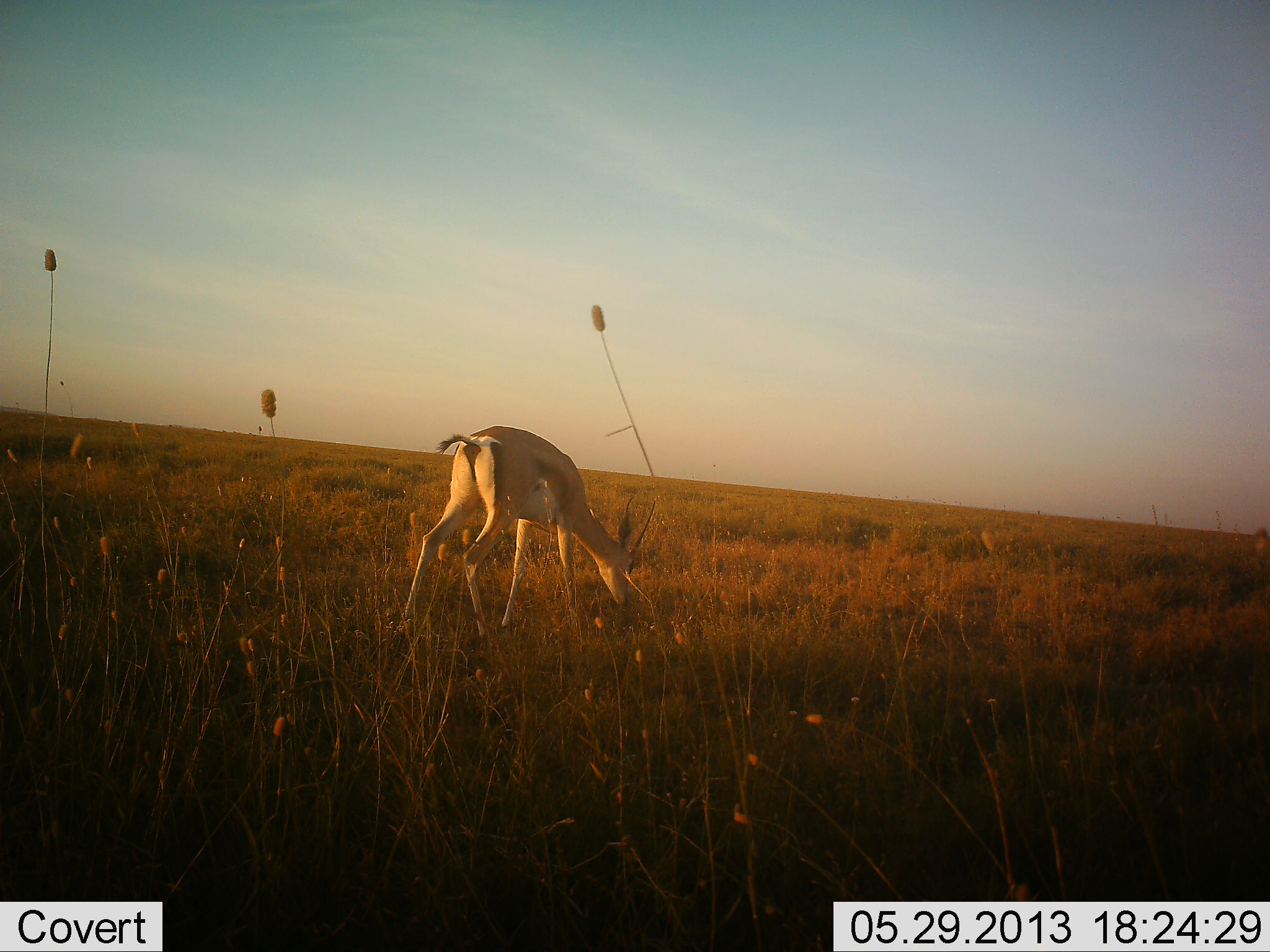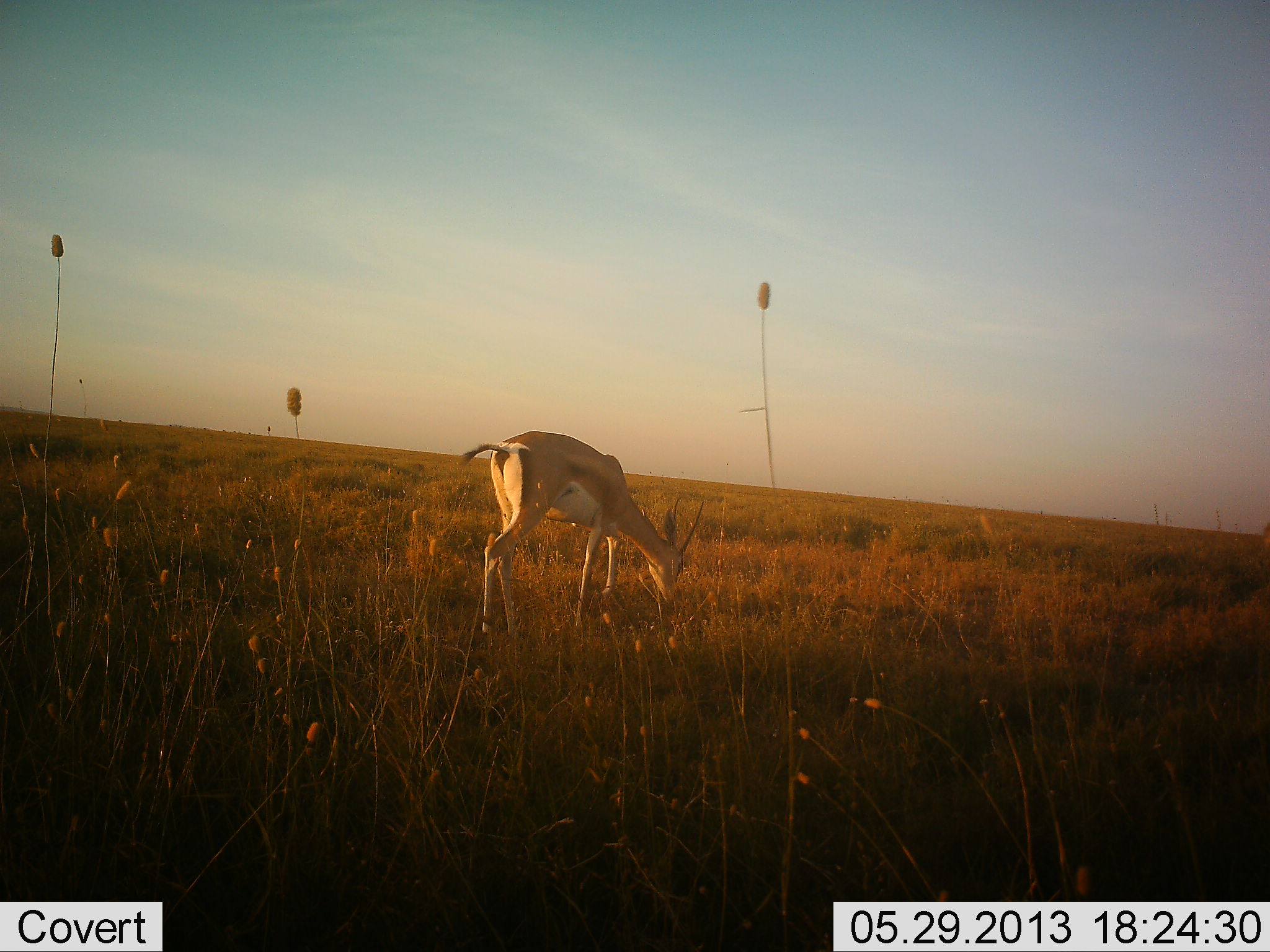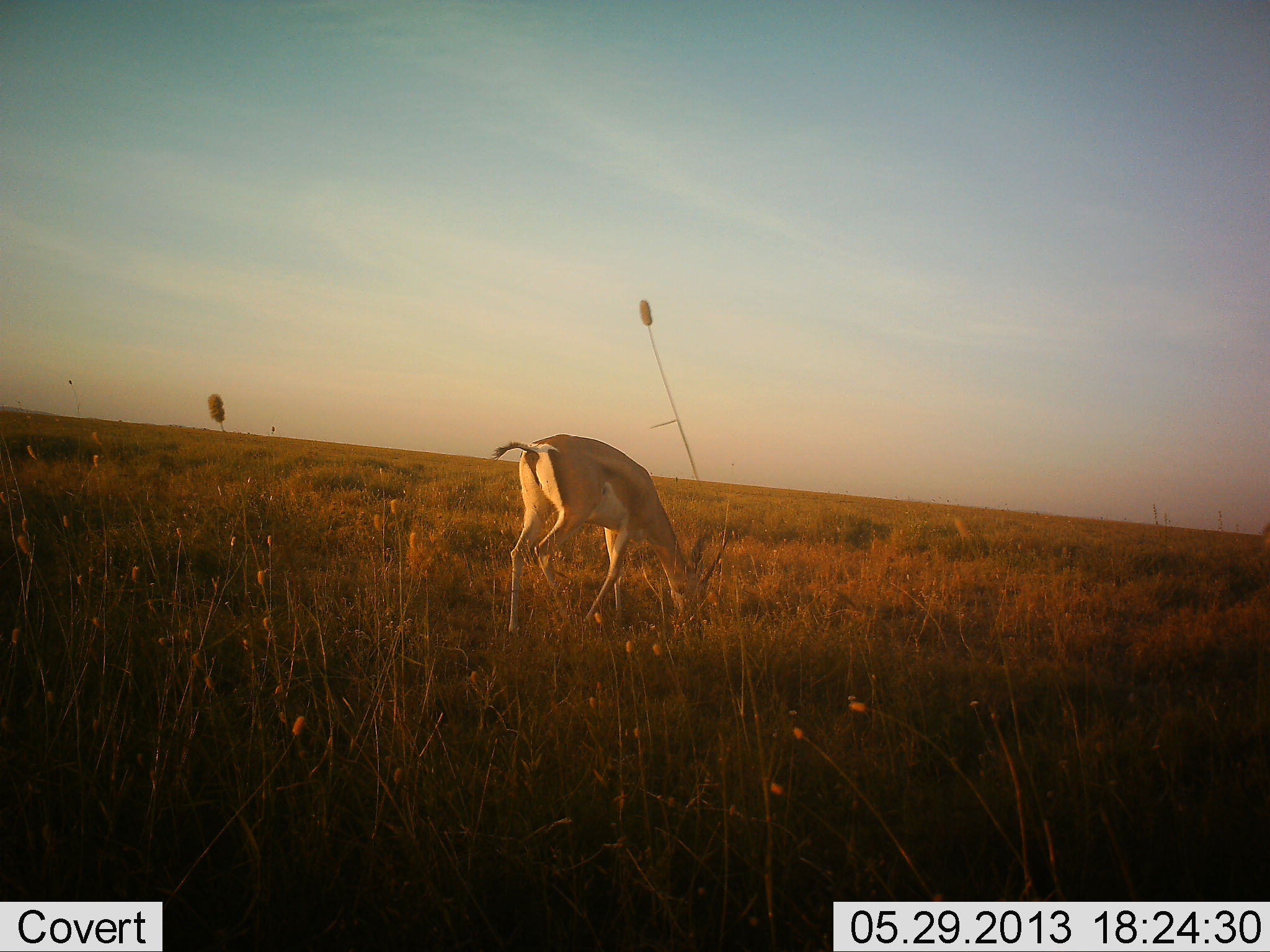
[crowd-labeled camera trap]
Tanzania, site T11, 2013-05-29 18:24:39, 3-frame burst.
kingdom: Animalia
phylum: Chordata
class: Mammalia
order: Artiodactyla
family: Bovidae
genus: Nanger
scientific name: Nanger granti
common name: grant's gazelle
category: gazellegrants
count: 1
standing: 5%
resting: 0%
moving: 10%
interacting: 0%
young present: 0%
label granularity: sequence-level